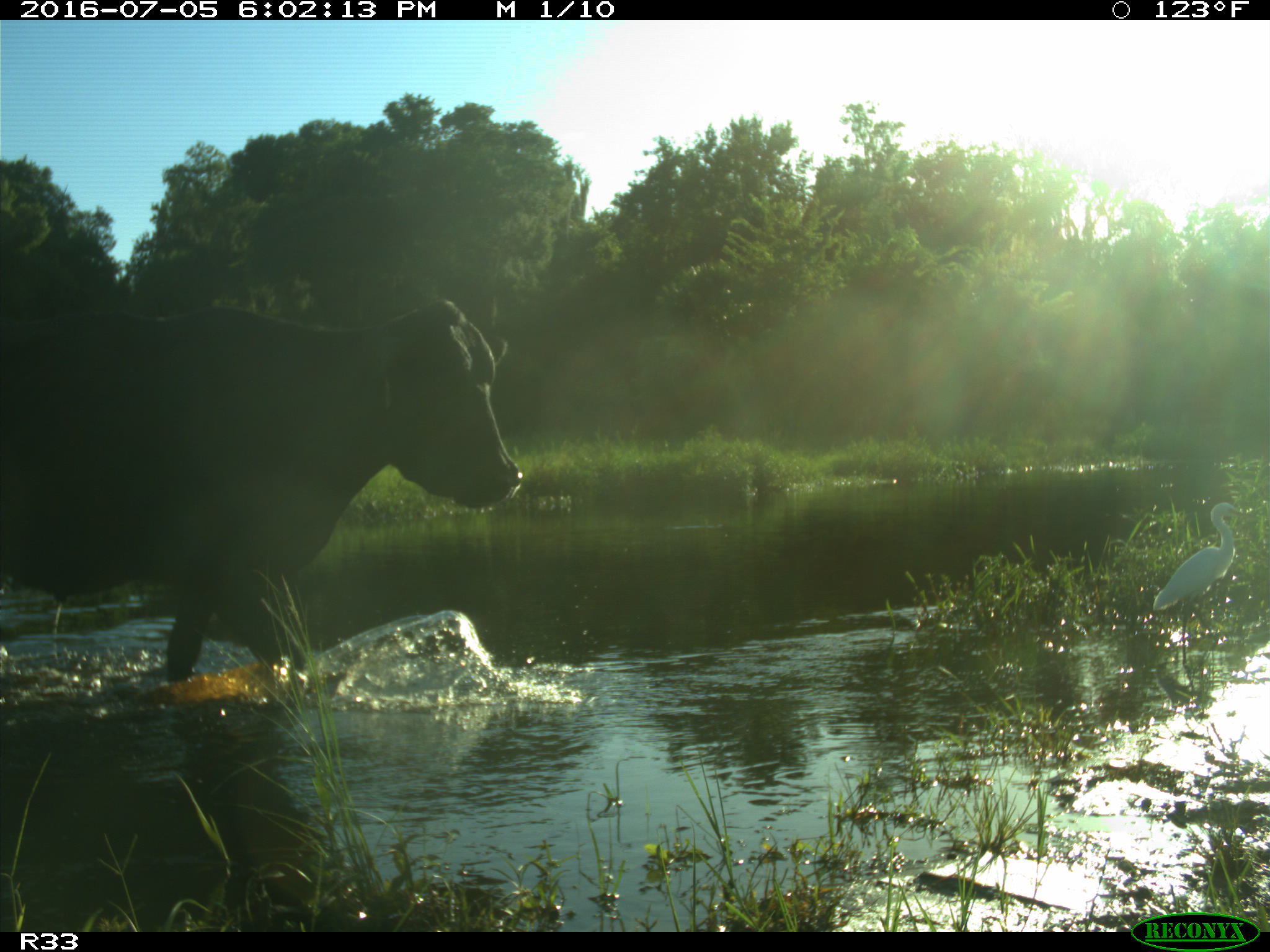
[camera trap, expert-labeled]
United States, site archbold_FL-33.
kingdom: Animalia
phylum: Chordata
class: Mammalia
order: Artiodactyla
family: Bovidae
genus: Bos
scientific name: Bos taurus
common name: domestic cow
Bos taurus (domestic cow).